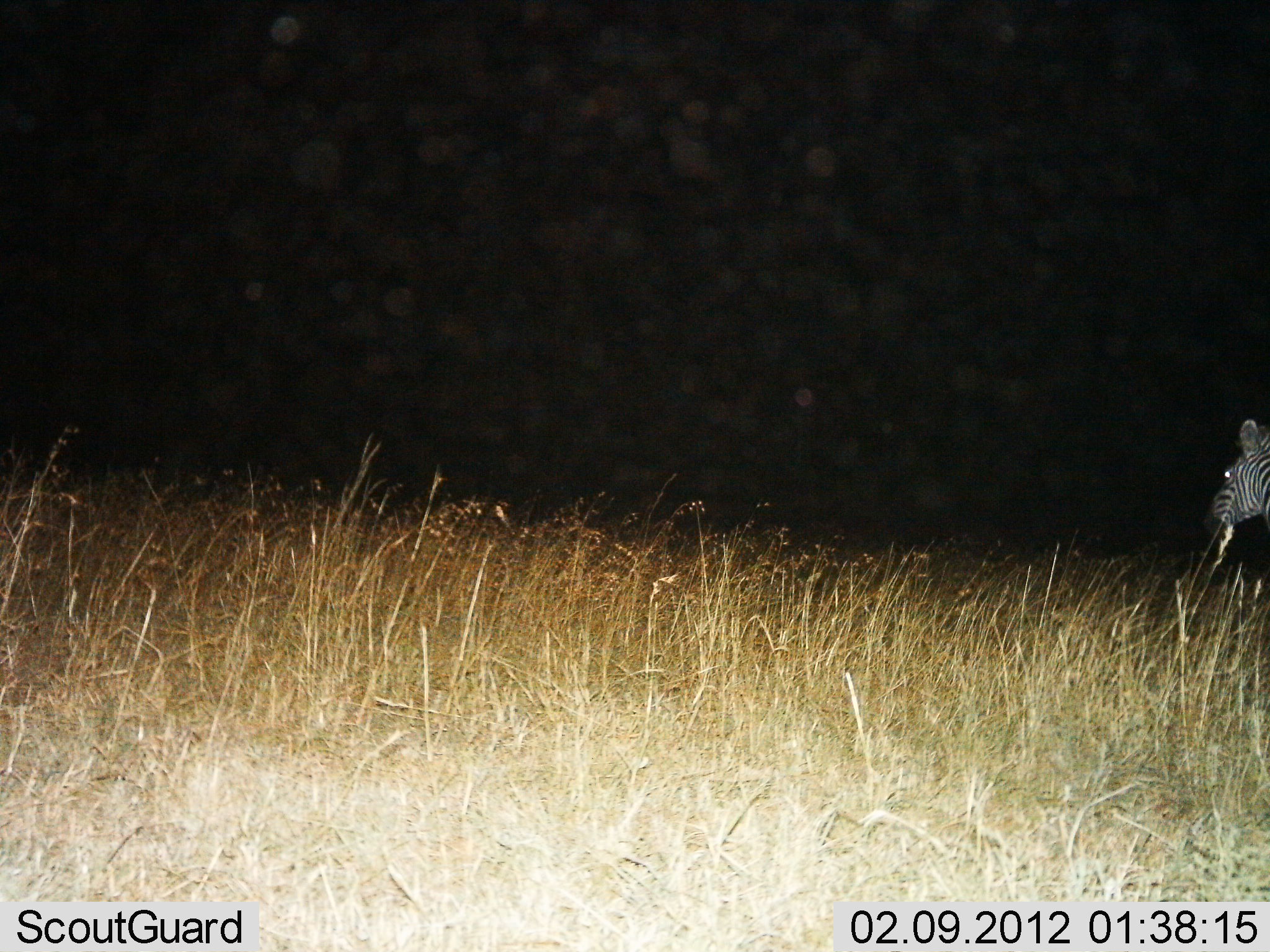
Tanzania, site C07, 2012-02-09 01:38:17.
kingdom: Animalia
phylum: Chordata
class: Mammalia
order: Perissodactyla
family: Equidae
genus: Equus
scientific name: Equus quagga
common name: plains zebra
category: zebra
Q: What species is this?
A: Zebra (plains zebra) (Equus quagga).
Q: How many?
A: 1.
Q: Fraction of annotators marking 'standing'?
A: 68%.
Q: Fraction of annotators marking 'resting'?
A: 0%.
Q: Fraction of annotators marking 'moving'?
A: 27%.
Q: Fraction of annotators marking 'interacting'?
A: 0%.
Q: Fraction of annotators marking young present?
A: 0%.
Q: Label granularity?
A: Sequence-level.